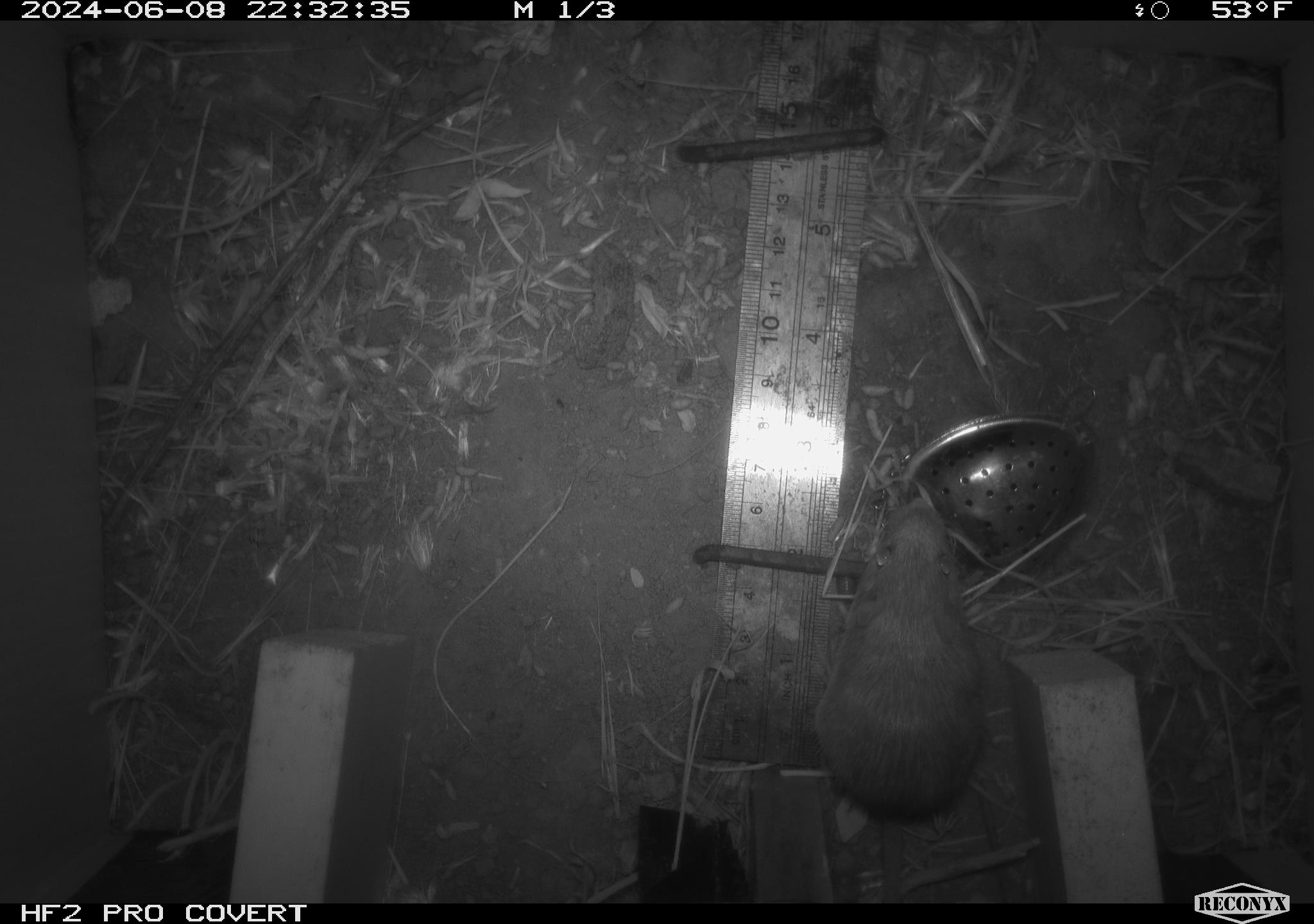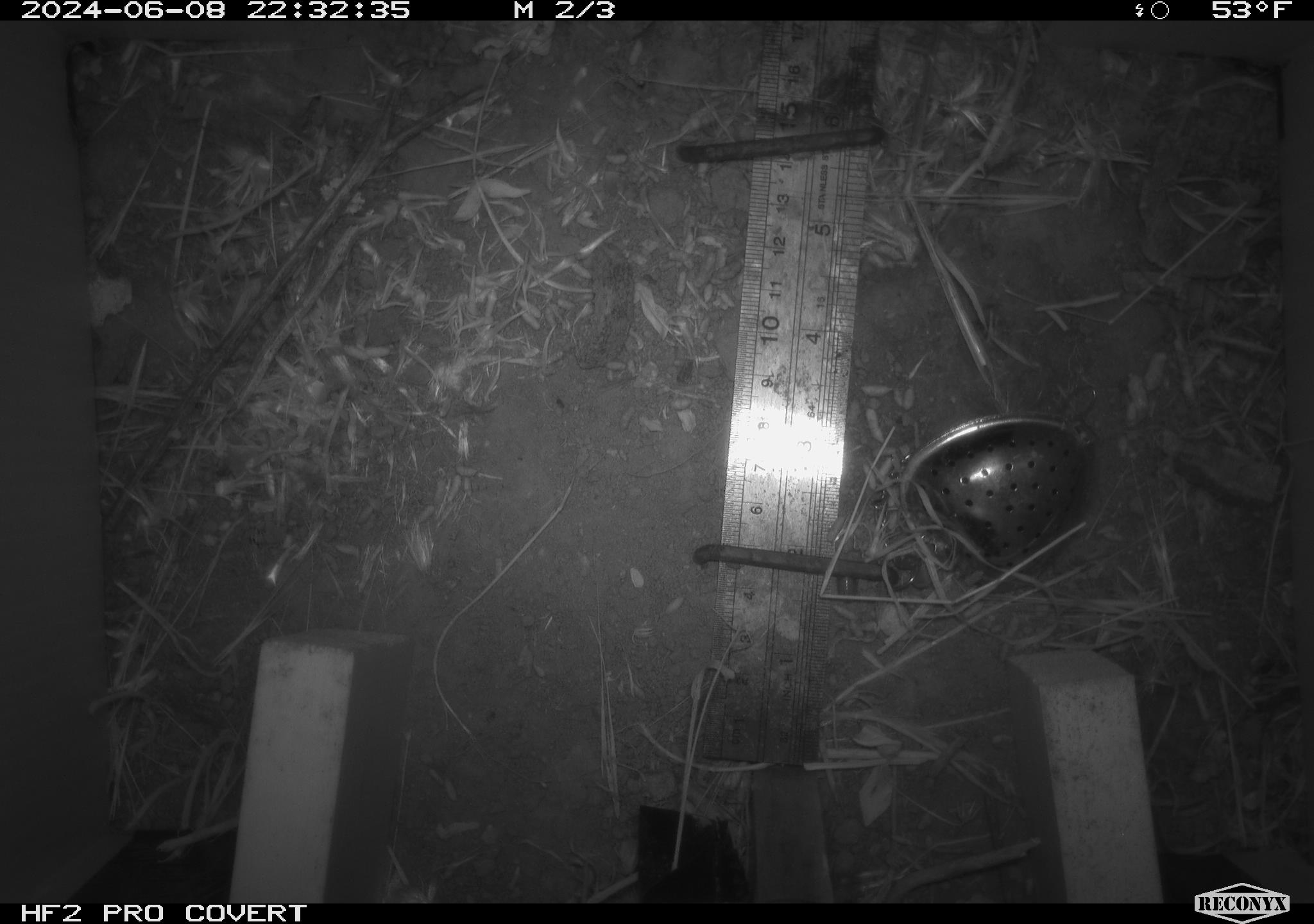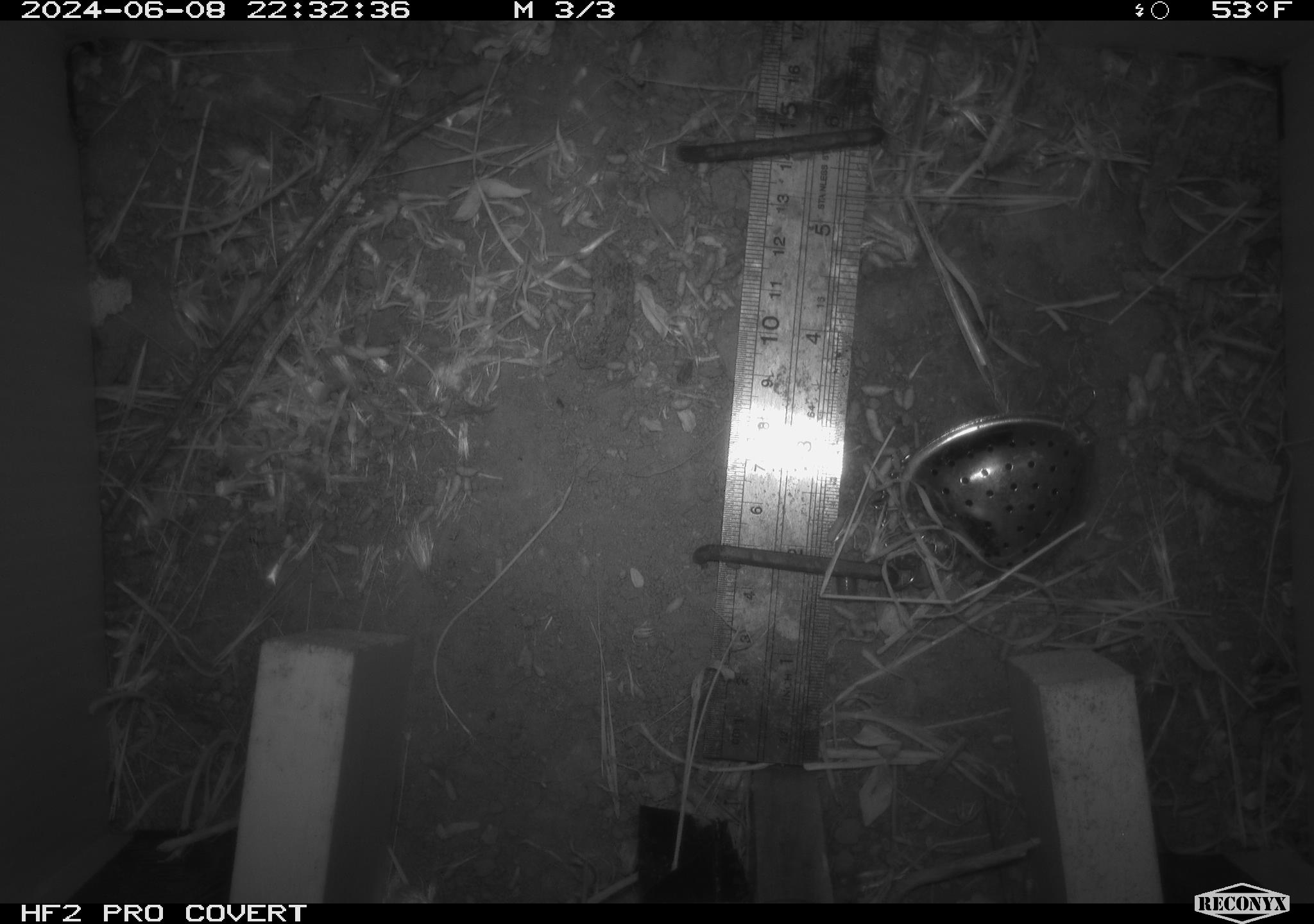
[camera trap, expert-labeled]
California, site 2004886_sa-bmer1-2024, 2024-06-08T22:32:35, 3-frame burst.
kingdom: Animalia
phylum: Chordata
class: Mammalia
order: Rodentia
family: Heteromyidae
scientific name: Heteromyidae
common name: kangaroo rats and pocket mice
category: heteromyidae family